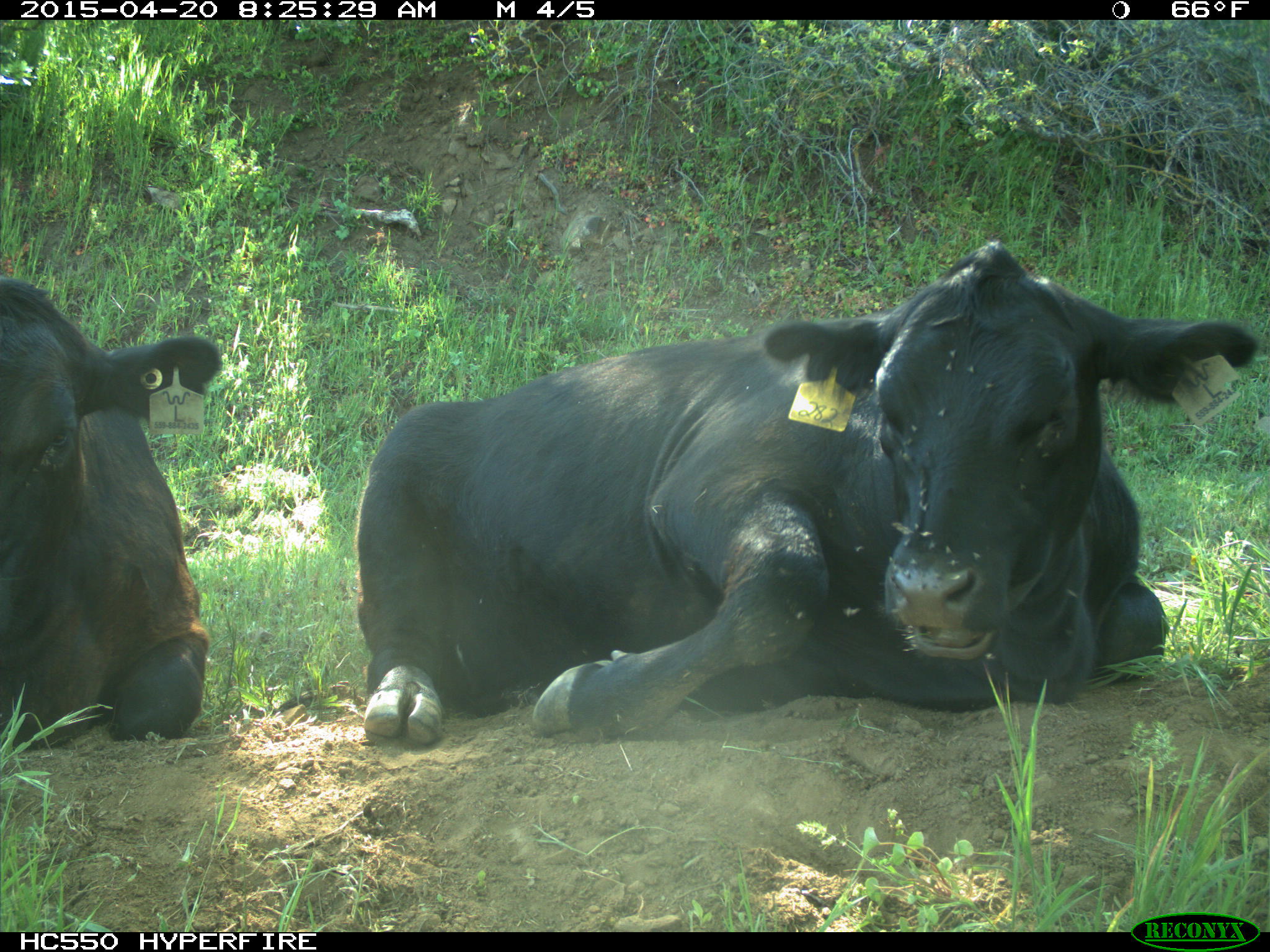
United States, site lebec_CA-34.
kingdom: Animalia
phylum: Chordata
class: Mammalia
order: Artiodactyla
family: Bovidae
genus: Bos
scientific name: Bos taurus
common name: domestic cow